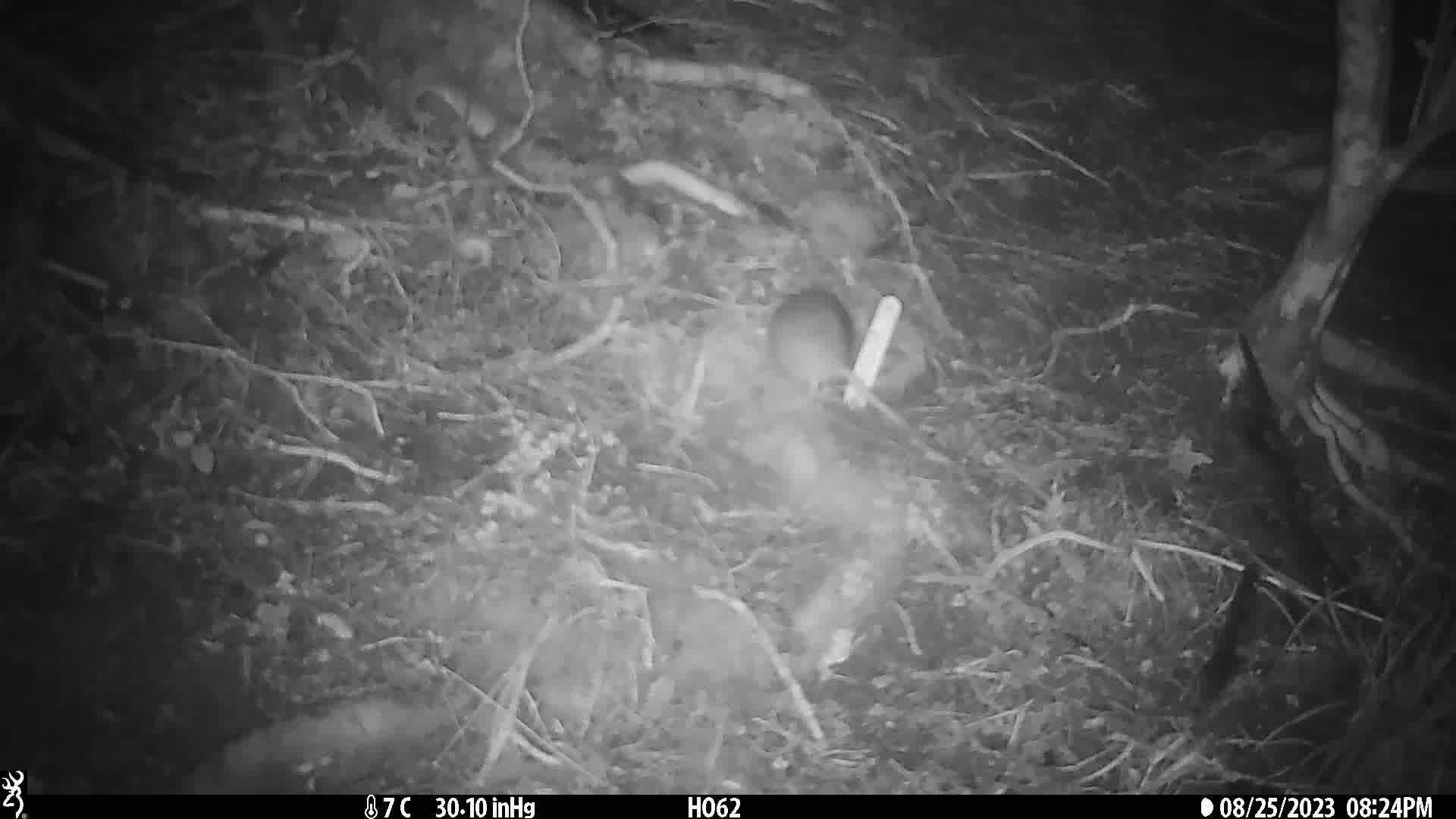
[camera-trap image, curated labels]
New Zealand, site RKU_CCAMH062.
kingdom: Animalia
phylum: Chordata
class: Mammalia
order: Rodentia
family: Muridae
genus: Rattus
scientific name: Rattus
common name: rat